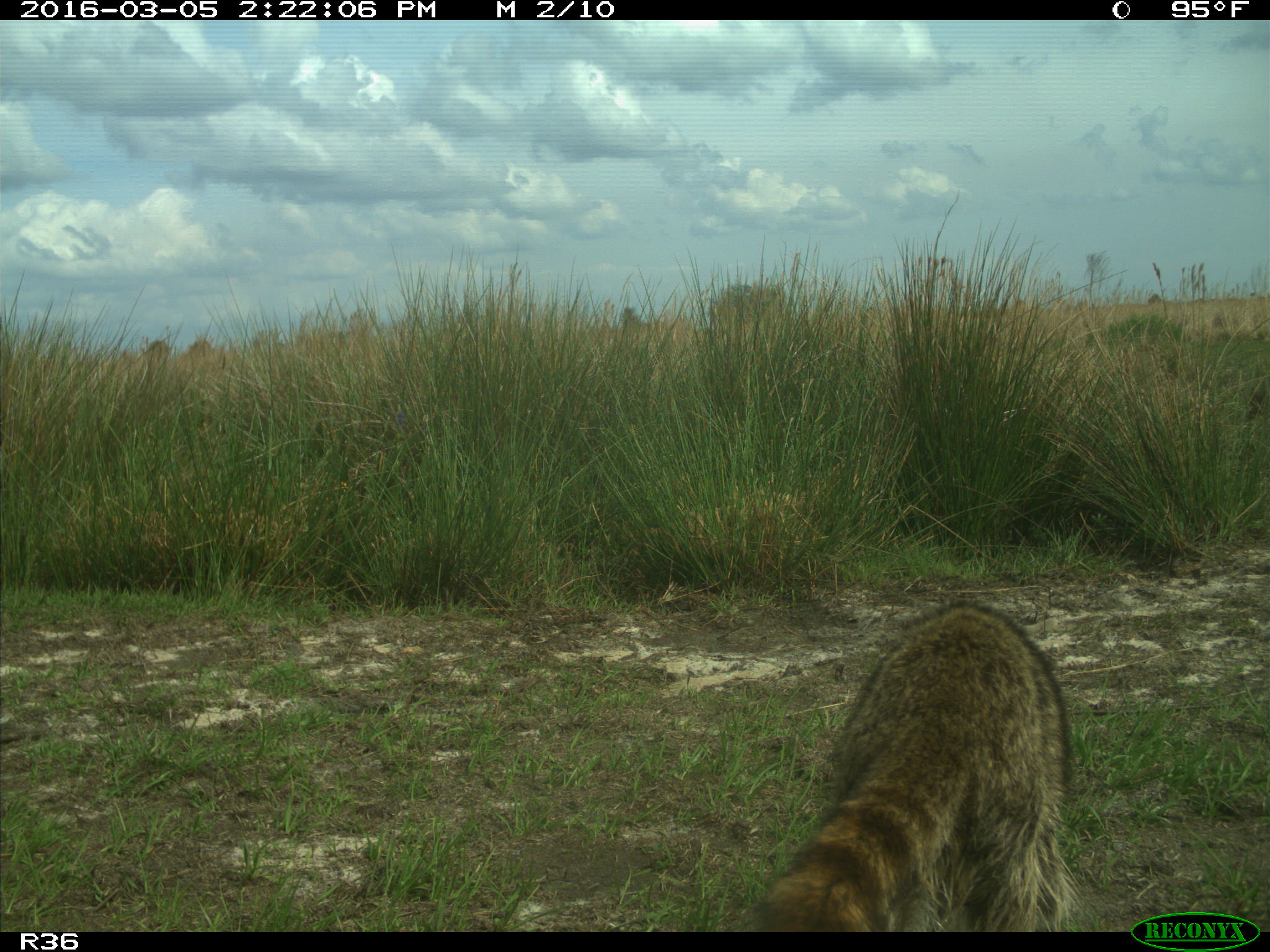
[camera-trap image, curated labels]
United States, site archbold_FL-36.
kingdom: Animalia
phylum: Chordata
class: Mammalia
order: Carnivora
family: Procyonidae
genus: Procyon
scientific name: Procyon lotor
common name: common raccoon